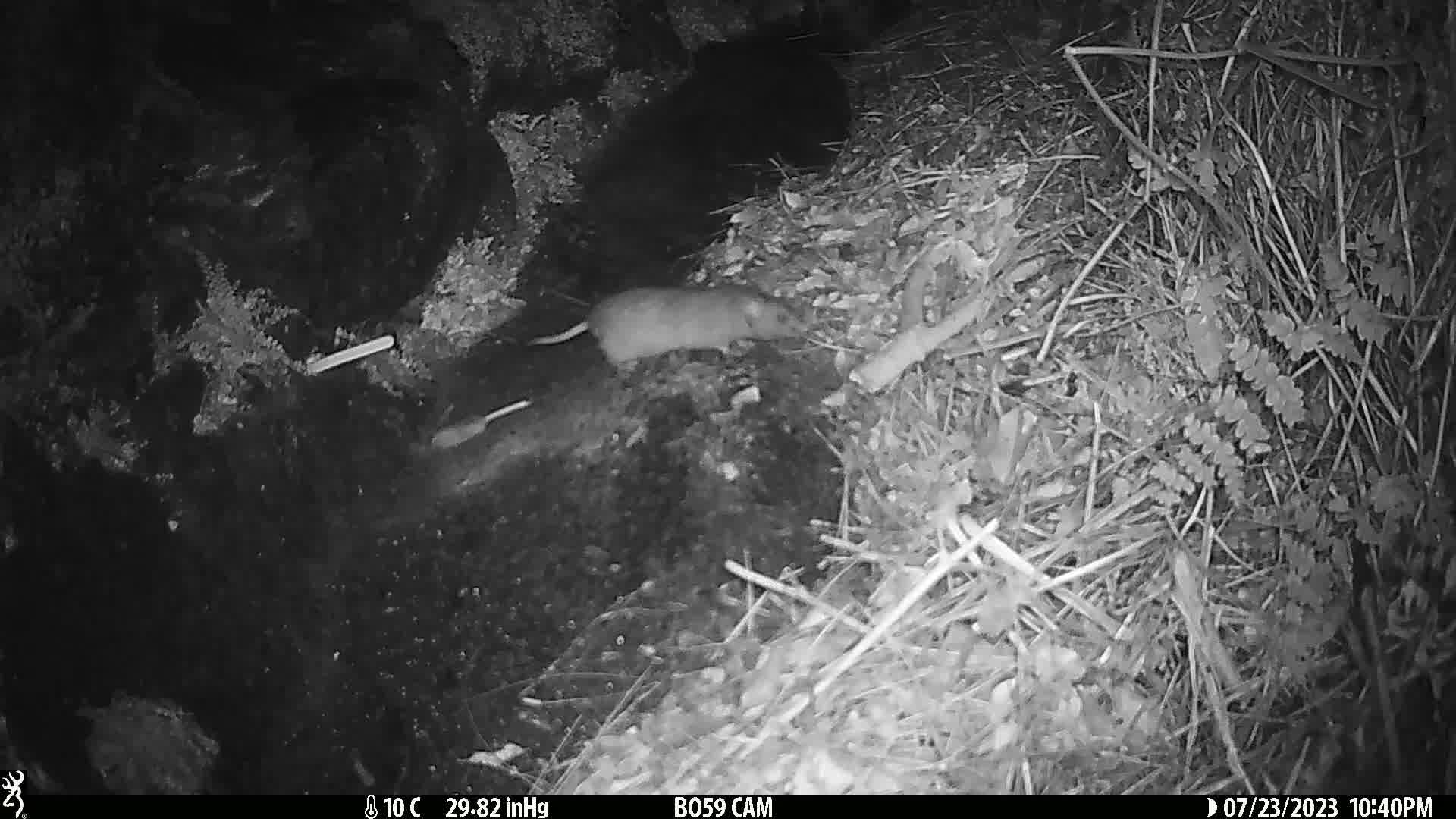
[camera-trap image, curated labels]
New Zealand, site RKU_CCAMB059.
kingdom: Animalia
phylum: Chordata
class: Mammalia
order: Rodentia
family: Muridae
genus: Rattus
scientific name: Rattus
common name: rat